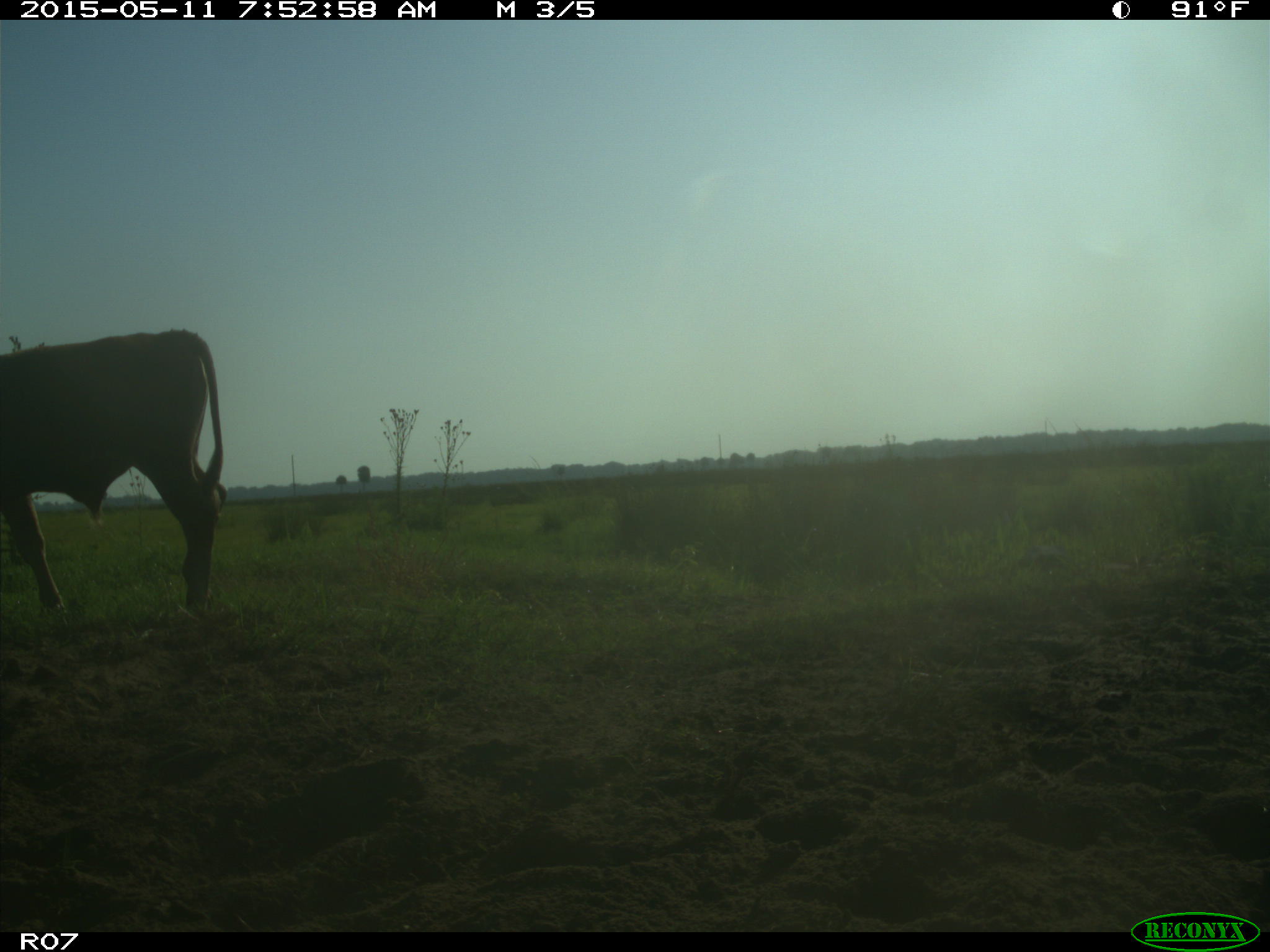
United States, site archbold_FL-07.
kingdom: Animalia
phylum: Chordata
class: Mammalia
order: Artiodactyla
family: Bovidae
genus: Bos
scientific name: Bos taurus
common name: domestic cow